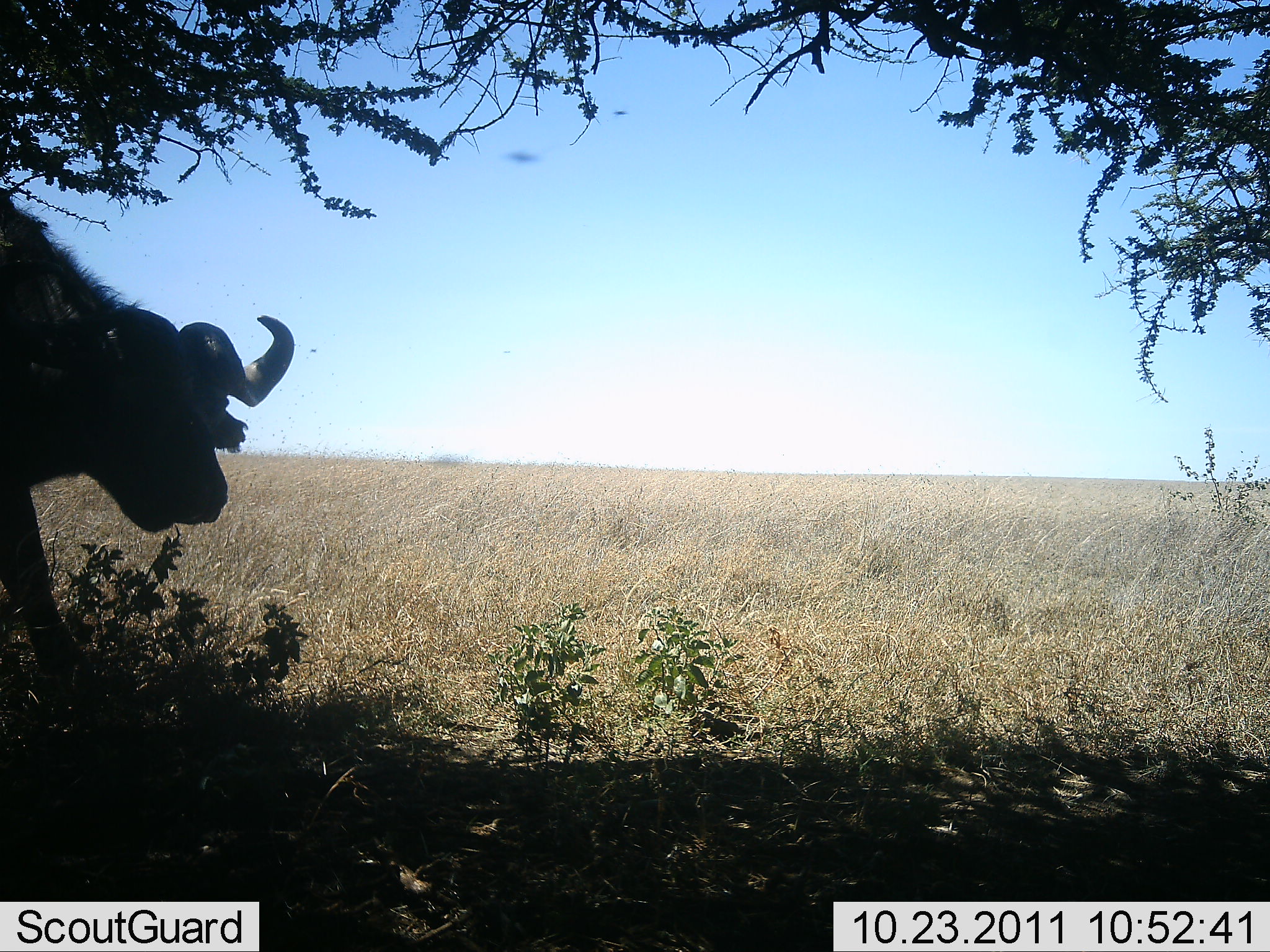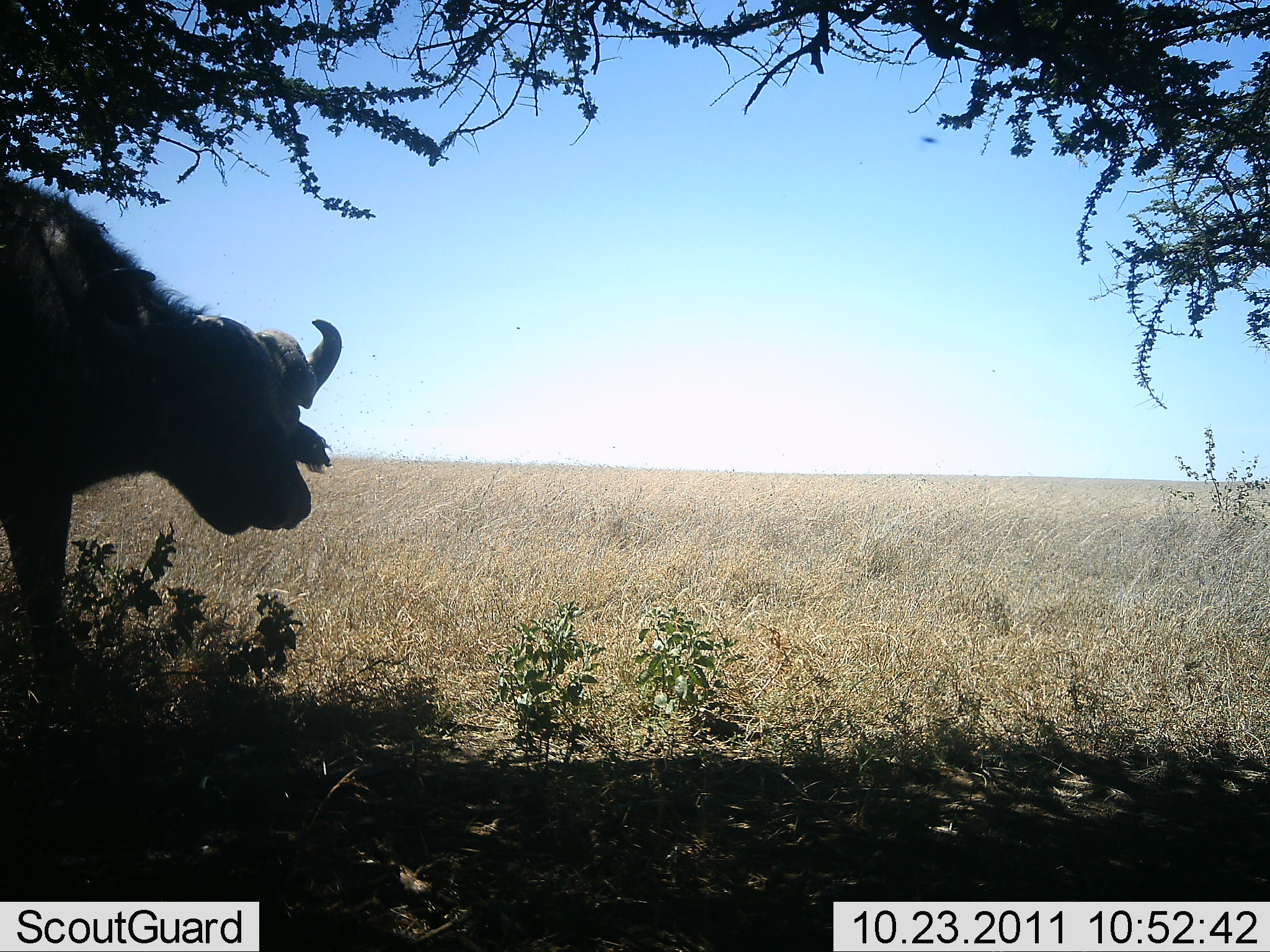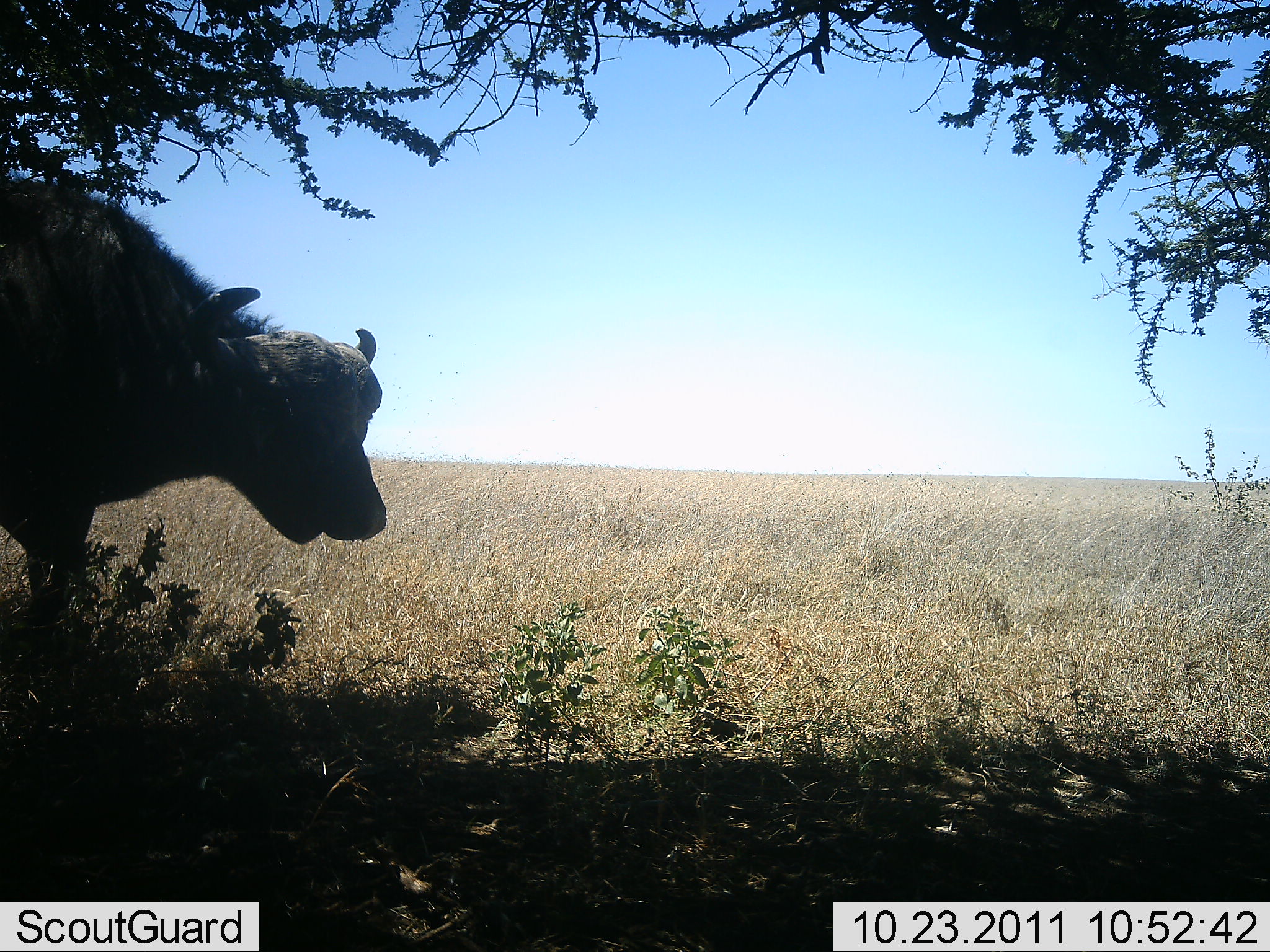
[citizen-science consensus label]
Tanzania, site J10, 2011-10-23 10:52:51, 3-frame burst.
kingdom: Animalia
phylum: Chordata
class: Mammalia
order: Artiodactyla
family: Bovidae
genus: Syncerus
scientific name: Syncerus caffer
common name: cape buffalo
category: buffalo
Buffalo (cape buffalo) (Syncerus caffer), count 1. Behavior (volunteer vote fractions): standing 54%, resting 0%, moving 46%, interacting 0%. Young present (vote fraction): 0%. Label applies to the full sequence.